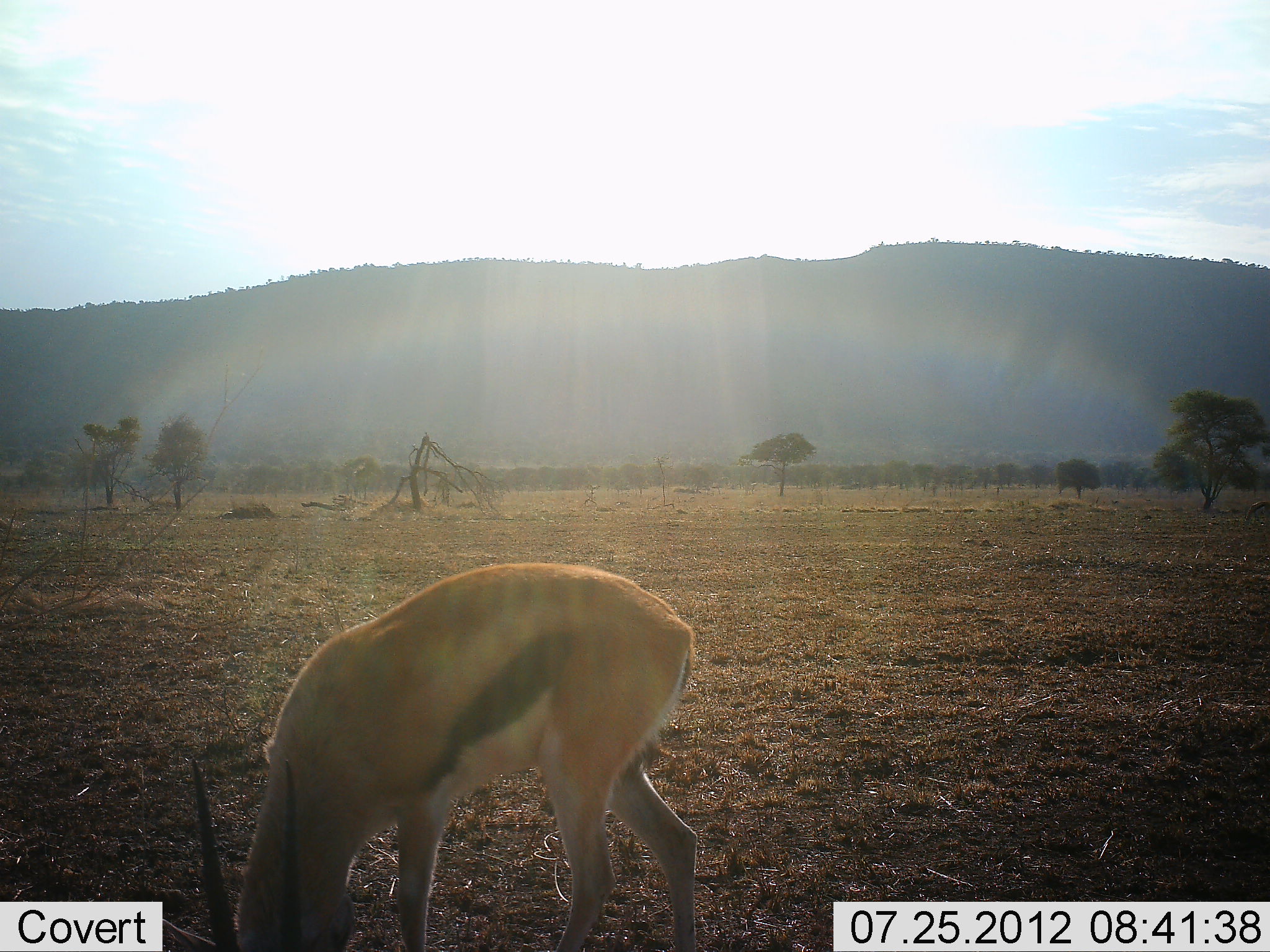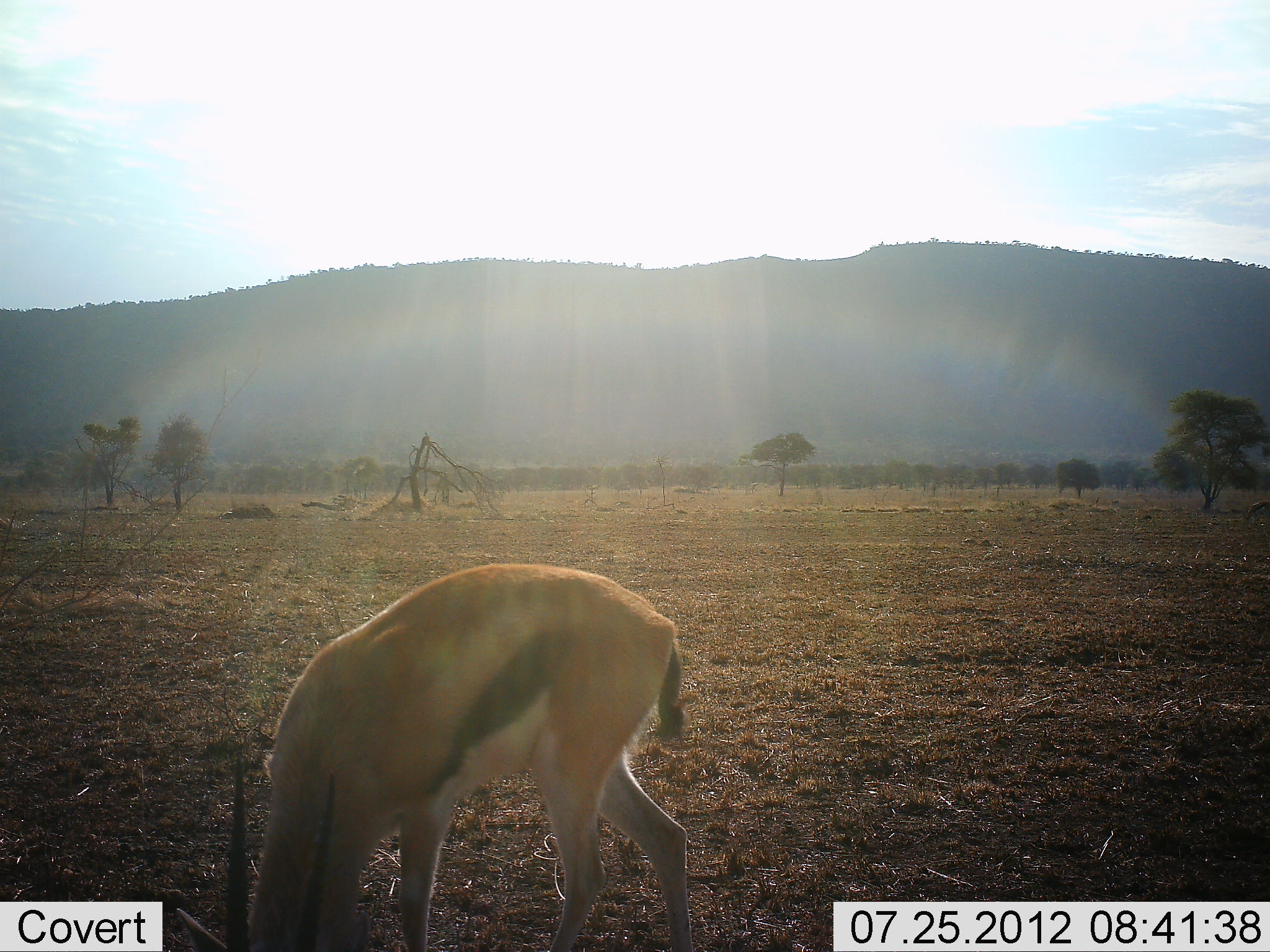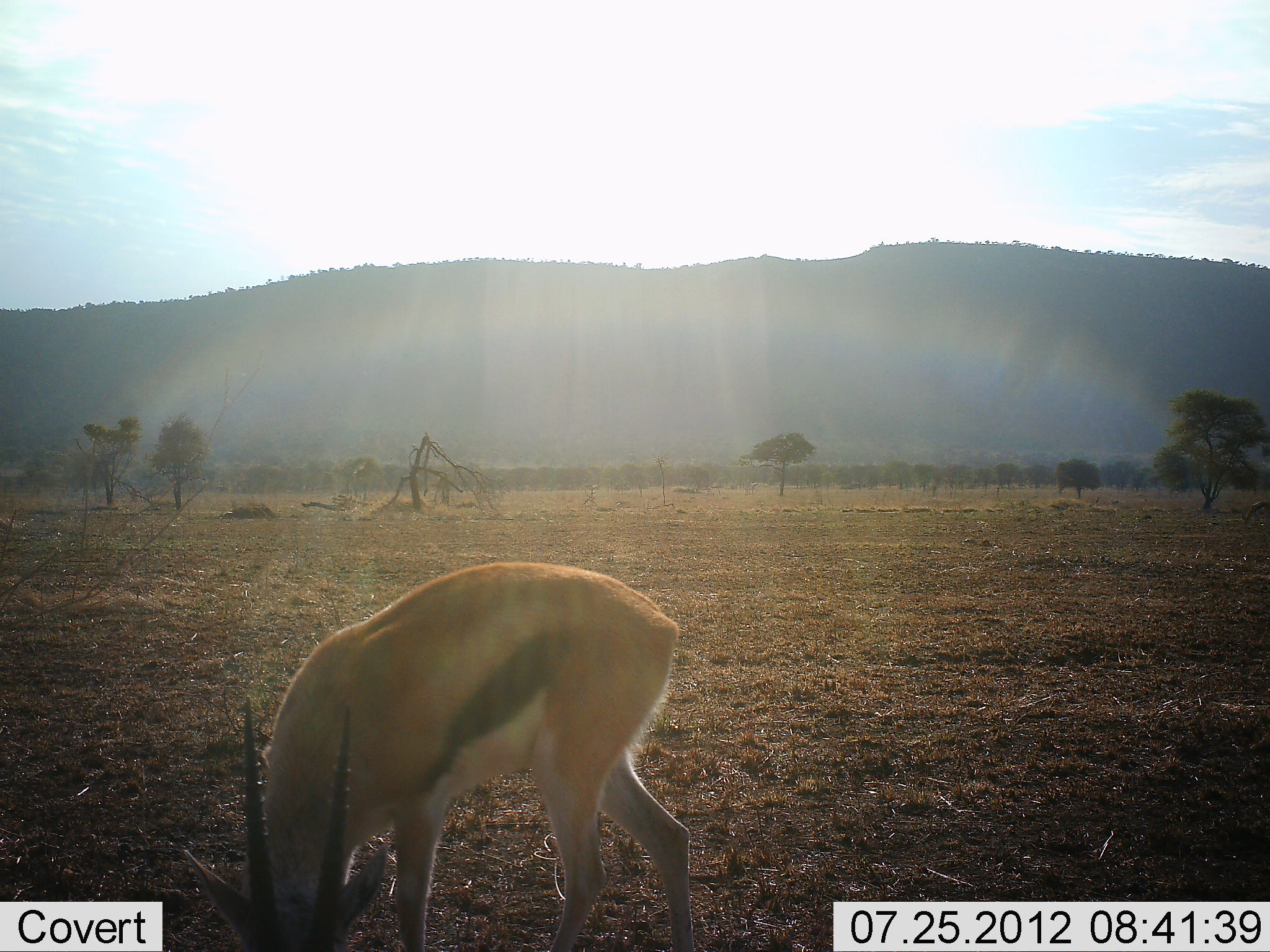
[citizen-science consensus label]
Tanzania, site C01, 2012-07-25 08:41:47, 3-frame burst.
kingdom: Animalia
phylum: Chordata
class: Mammalia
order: Artiodactyla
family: Bovidae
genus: Eudorcas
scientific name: Eudorcas thomsonii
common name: thomson's gazelle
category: gazellethomsons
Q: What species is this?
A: Gazellethomsons (thomson's gazelle) (Eudorcas thomsonii).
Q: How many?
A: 1.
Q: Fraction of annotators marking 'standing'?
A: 0%.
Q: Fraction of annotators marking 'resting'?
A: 0%.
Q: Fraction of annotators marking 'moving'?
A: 0%.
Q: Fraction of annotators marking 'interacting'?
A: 0%.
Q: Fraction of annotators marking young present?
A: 0%.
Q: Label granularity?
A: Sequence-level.